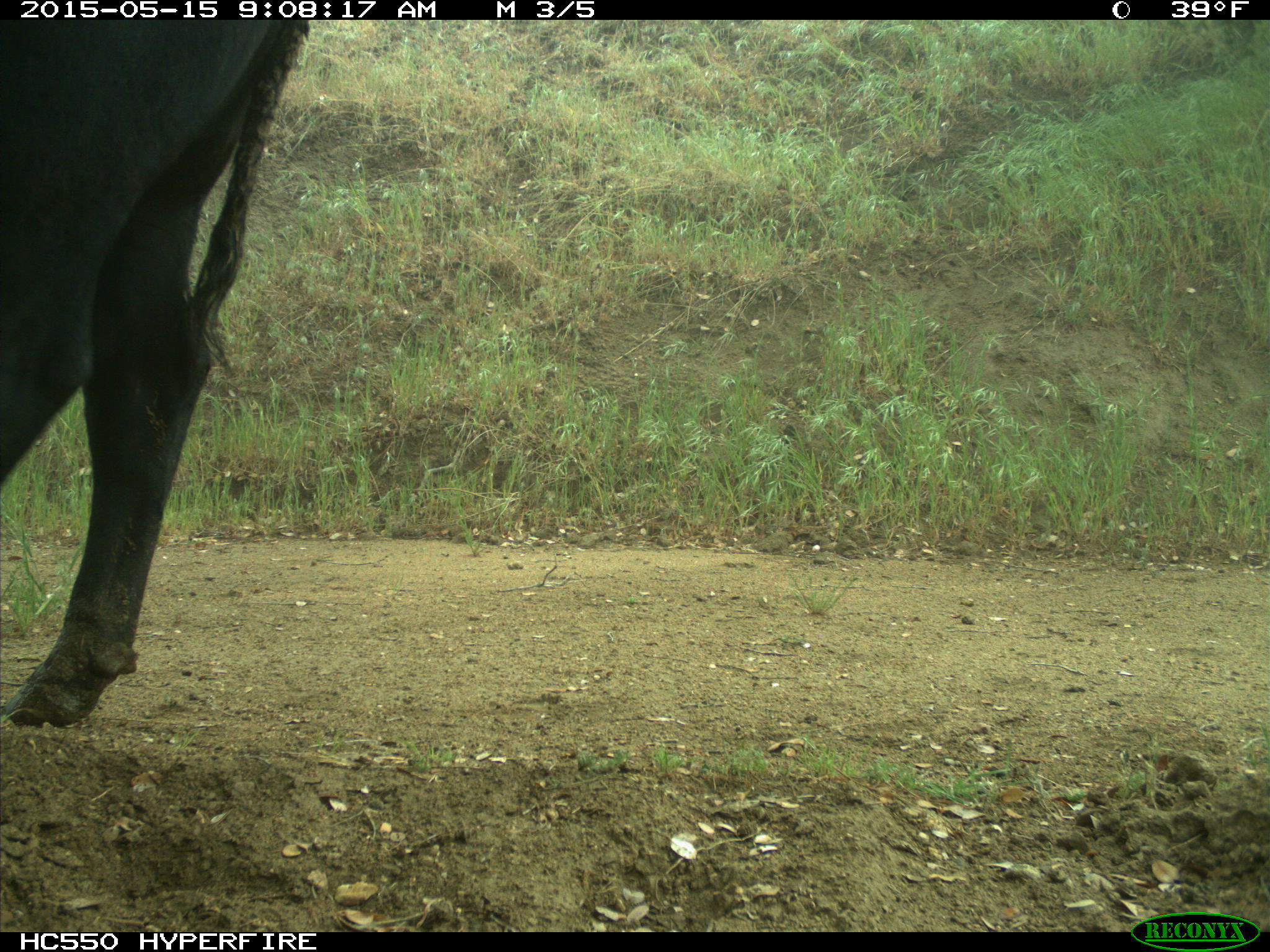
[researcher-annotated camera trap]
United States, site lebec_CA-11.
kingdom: Animalia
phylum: Chordata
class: Mammalia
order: Artiodactyla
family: Bovidae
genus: Bos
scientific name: Bos taurus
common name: domestic cow